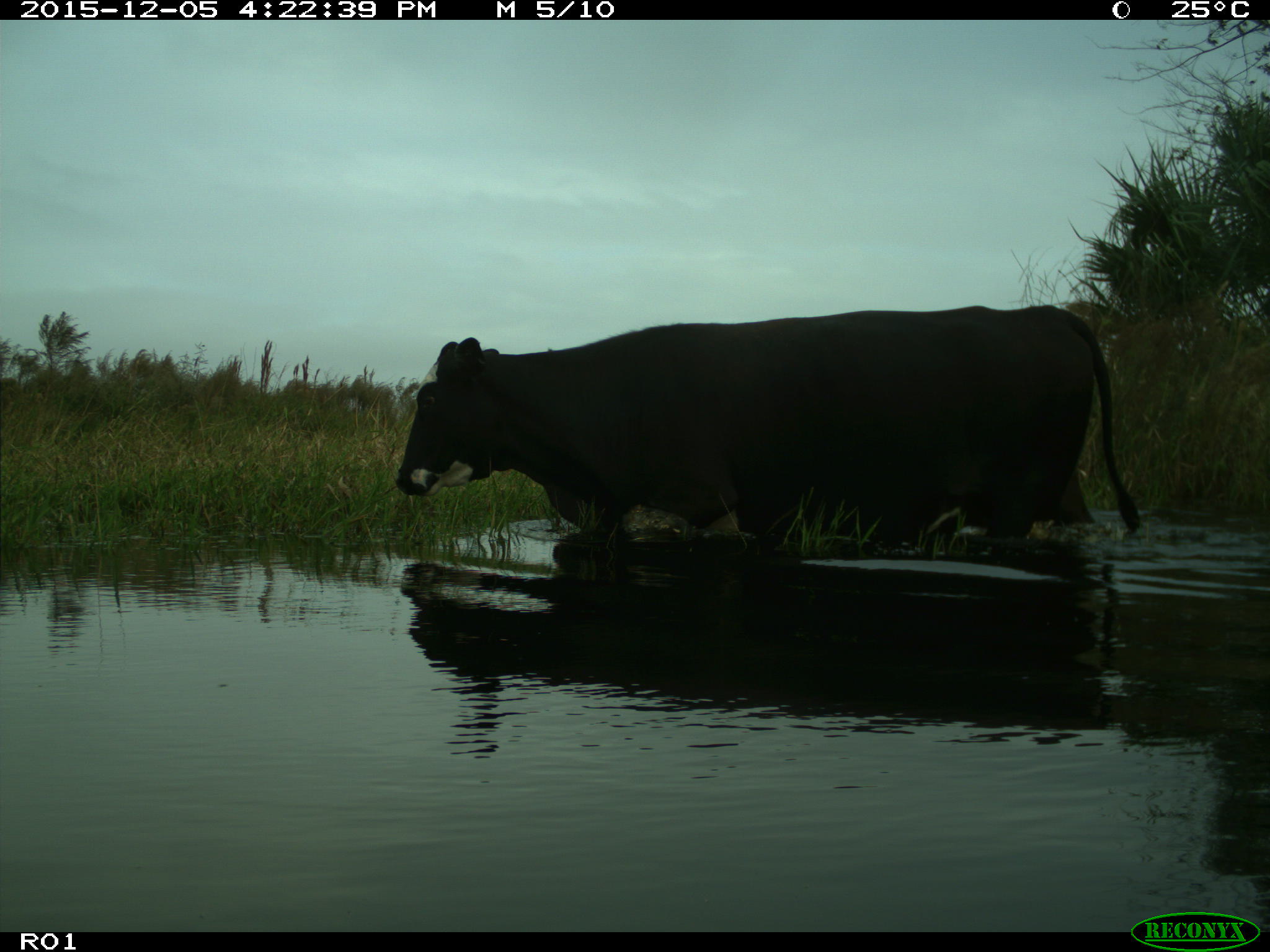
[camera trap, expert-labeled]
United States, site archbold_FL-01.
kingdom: Animalia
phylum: Chordata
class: Mammalia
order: Artiodactyla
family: Bovidae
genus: Bos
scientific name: Bos taurus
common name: domestic cow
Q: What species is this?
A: Bos taurus (domestic cow).